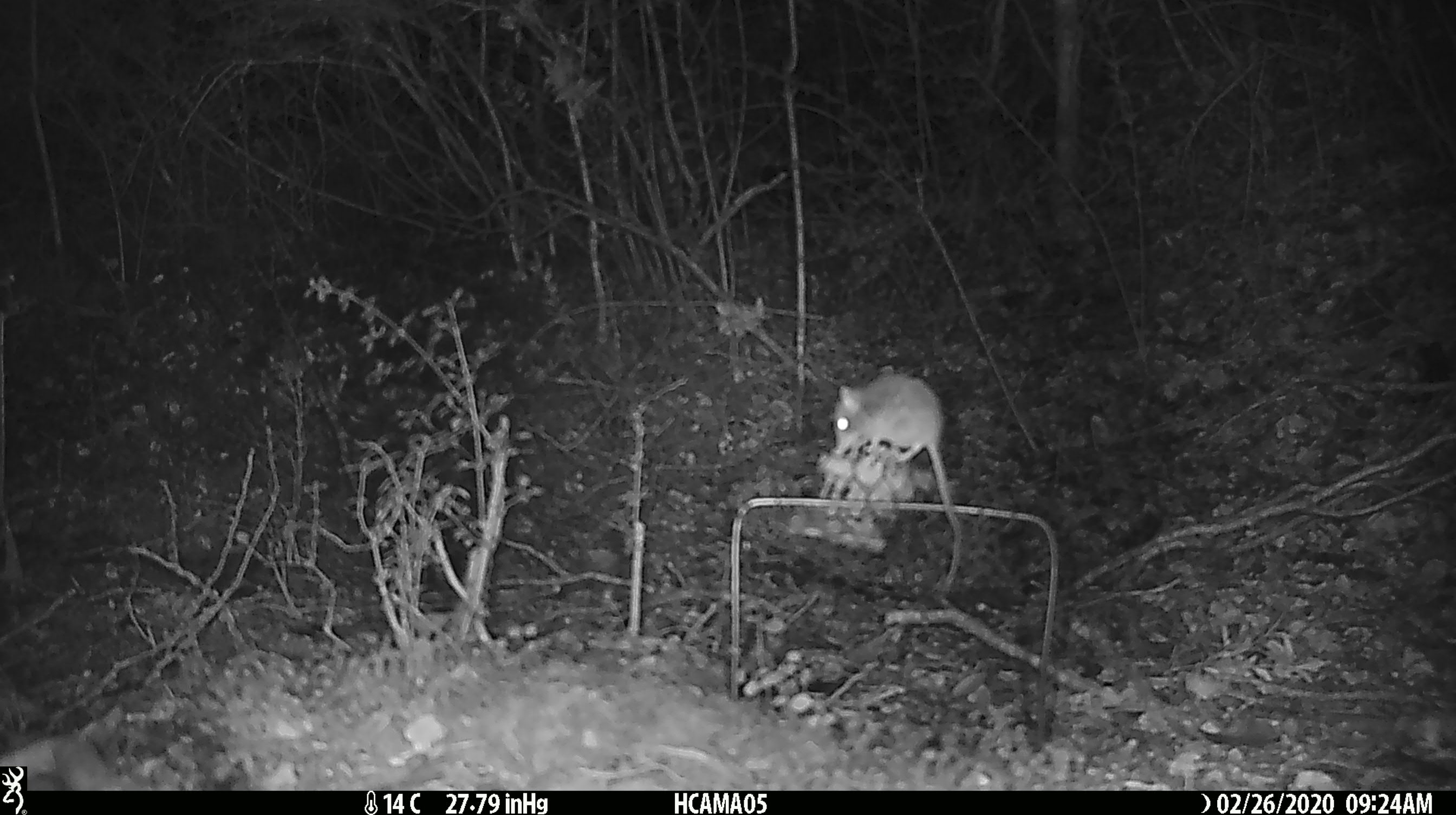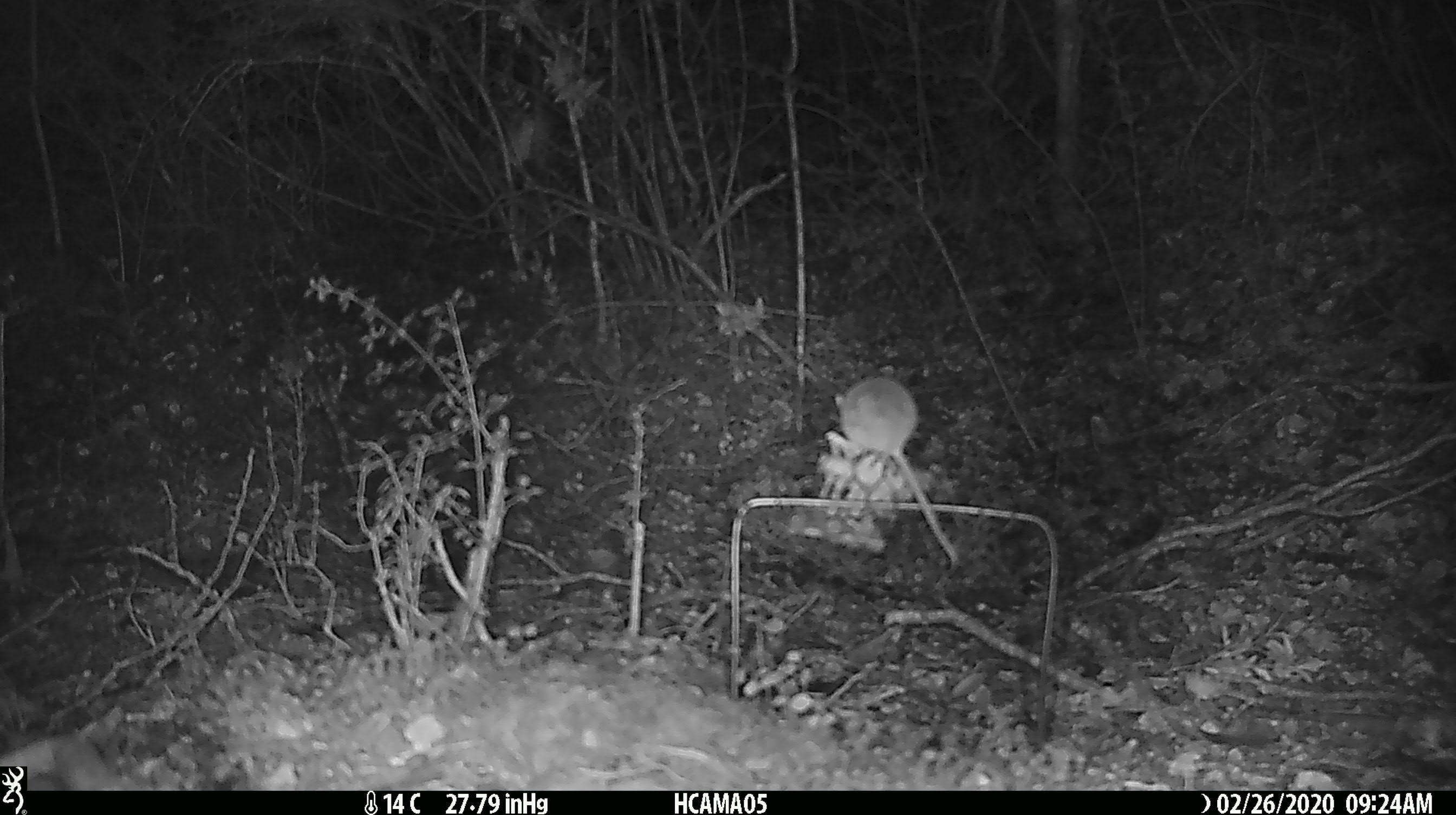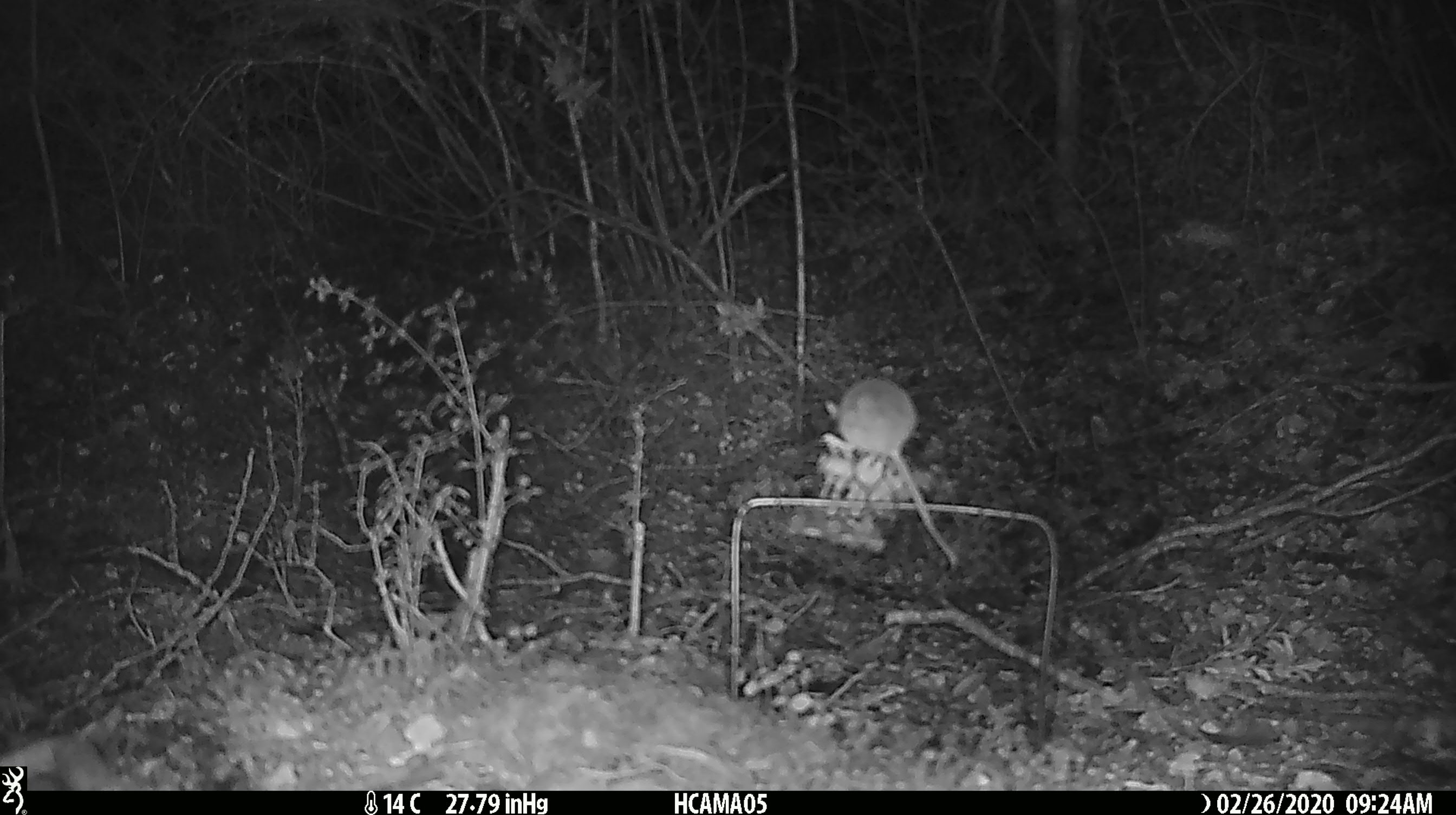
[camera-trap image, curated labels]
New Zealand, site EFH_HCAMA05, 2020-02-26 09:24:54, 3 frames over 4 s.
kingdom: Animalia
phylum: Chordata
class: Mammalia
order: Rodentia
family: Muridae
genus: Mus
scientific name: Mus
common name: mouse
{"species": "mouse (Mus)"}